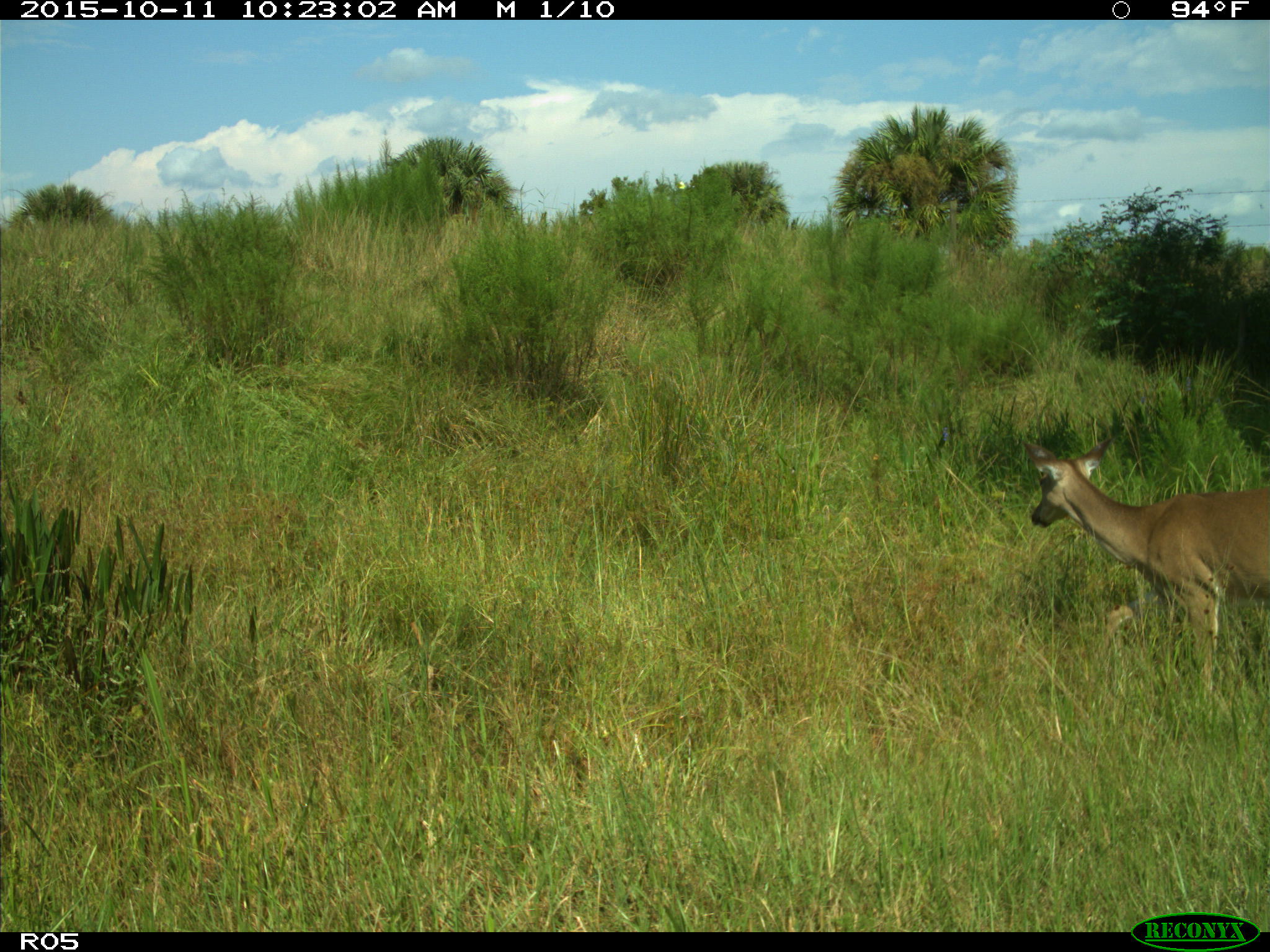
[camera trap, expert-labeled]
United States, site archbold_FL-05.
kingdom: Animalia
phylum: Chordata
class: Mammalia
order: Artiodactyla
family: Cervidae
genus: Odocoileus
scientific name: Odocoileus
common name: deer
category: unidentified deer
Unidentified deer (deer) (Odocoileus).